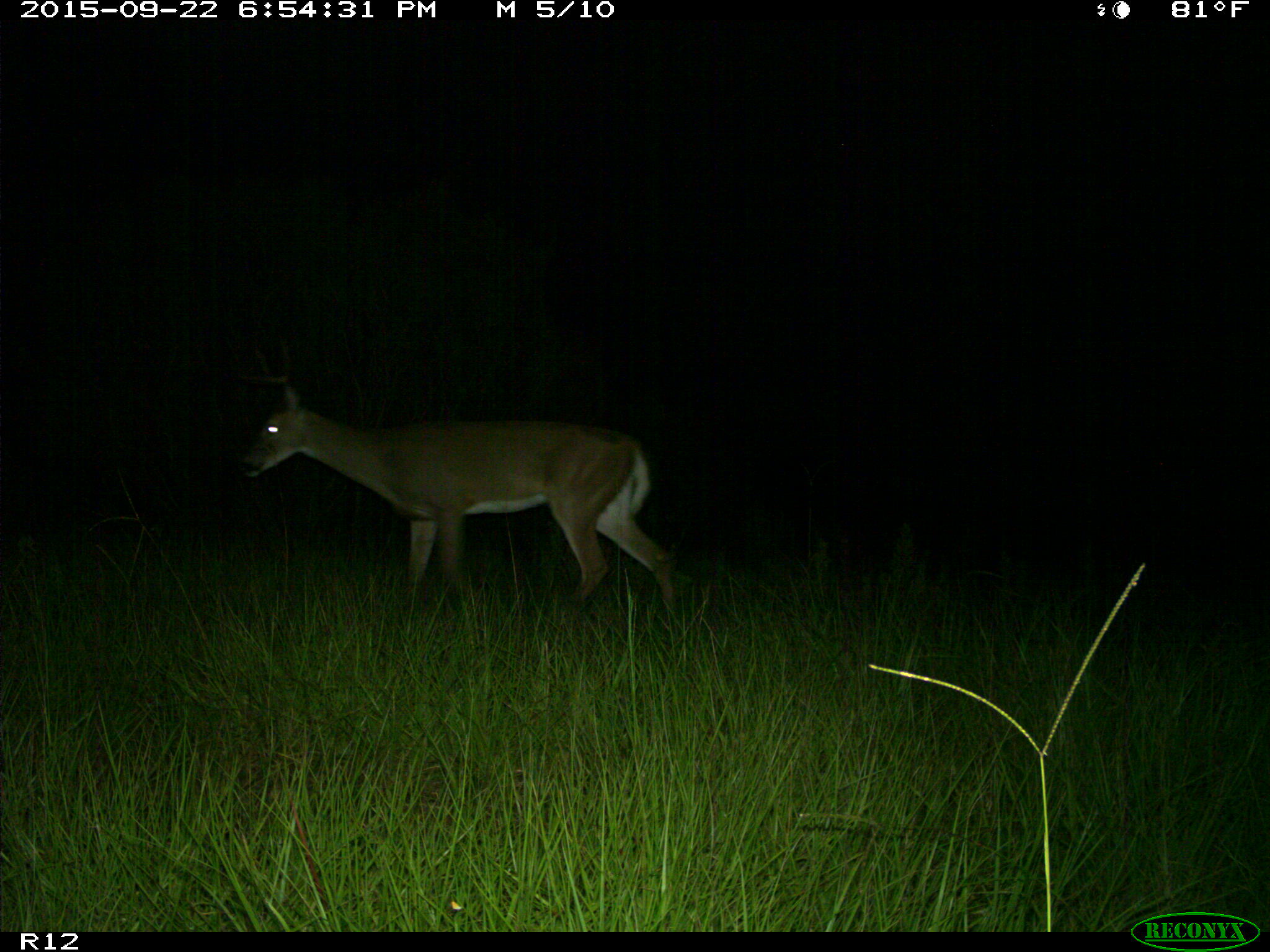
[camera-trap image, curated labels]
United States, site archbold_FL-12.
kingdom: Animalia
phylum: Chordata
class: Mammalia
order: Artiodactyla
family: Cervidae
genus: Odocoileus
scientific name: Odocoileus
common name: deer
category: unidentified deer